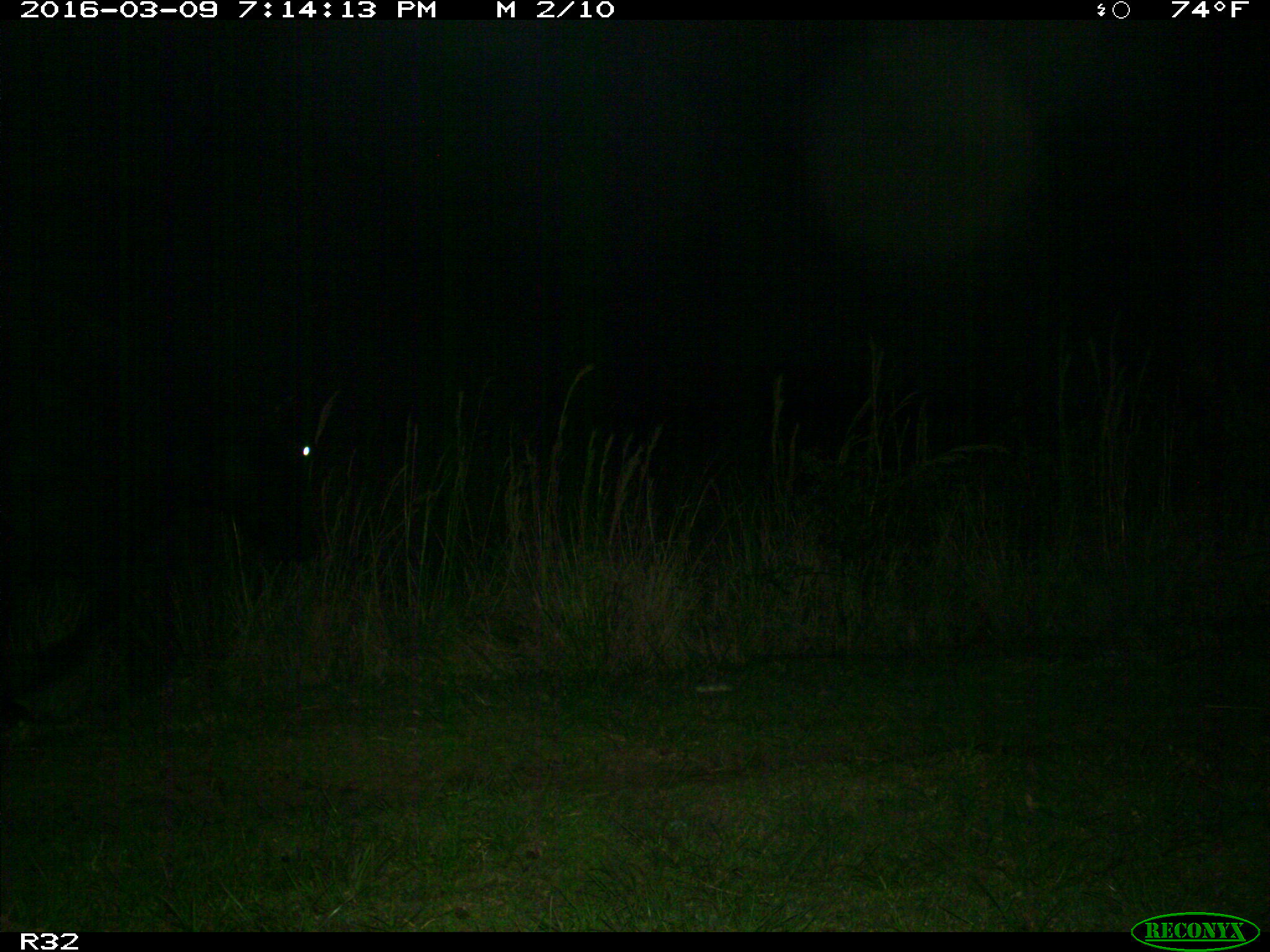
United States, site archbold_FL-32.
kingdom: Animalia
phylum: Chordata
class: Mammalia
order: Artiodactyla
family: Bovidae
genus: Bos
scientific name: Bos taurus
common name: domestic cow